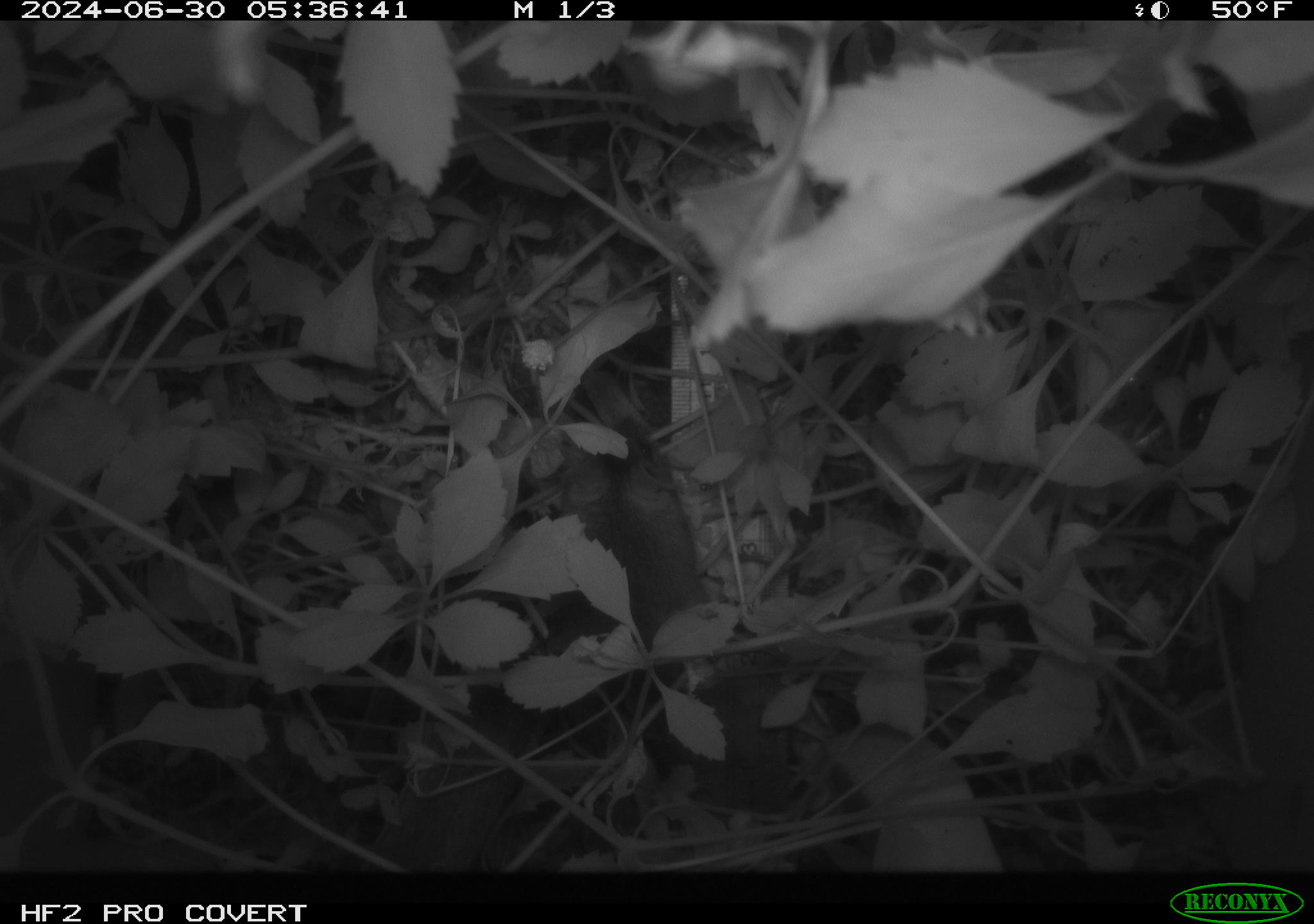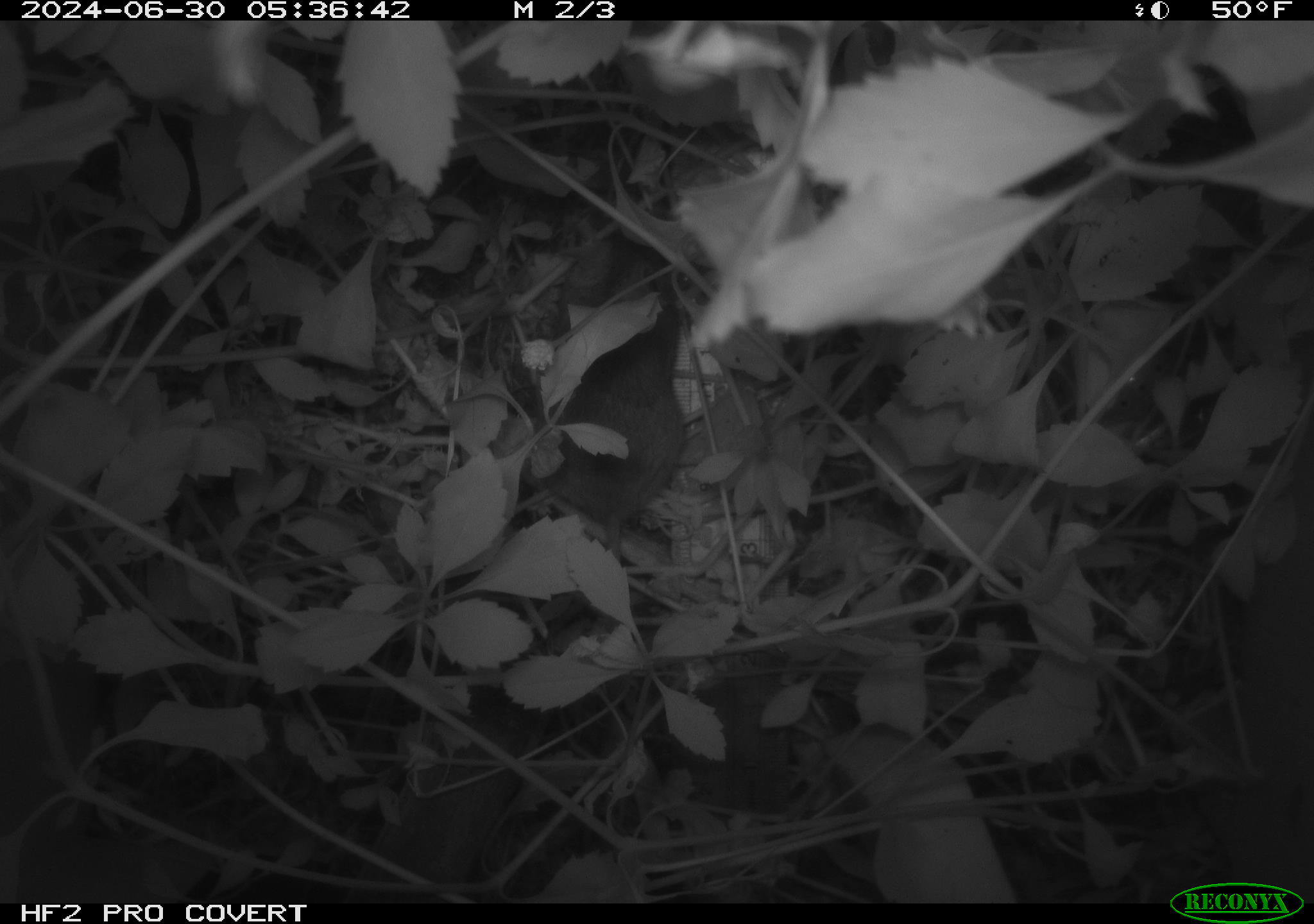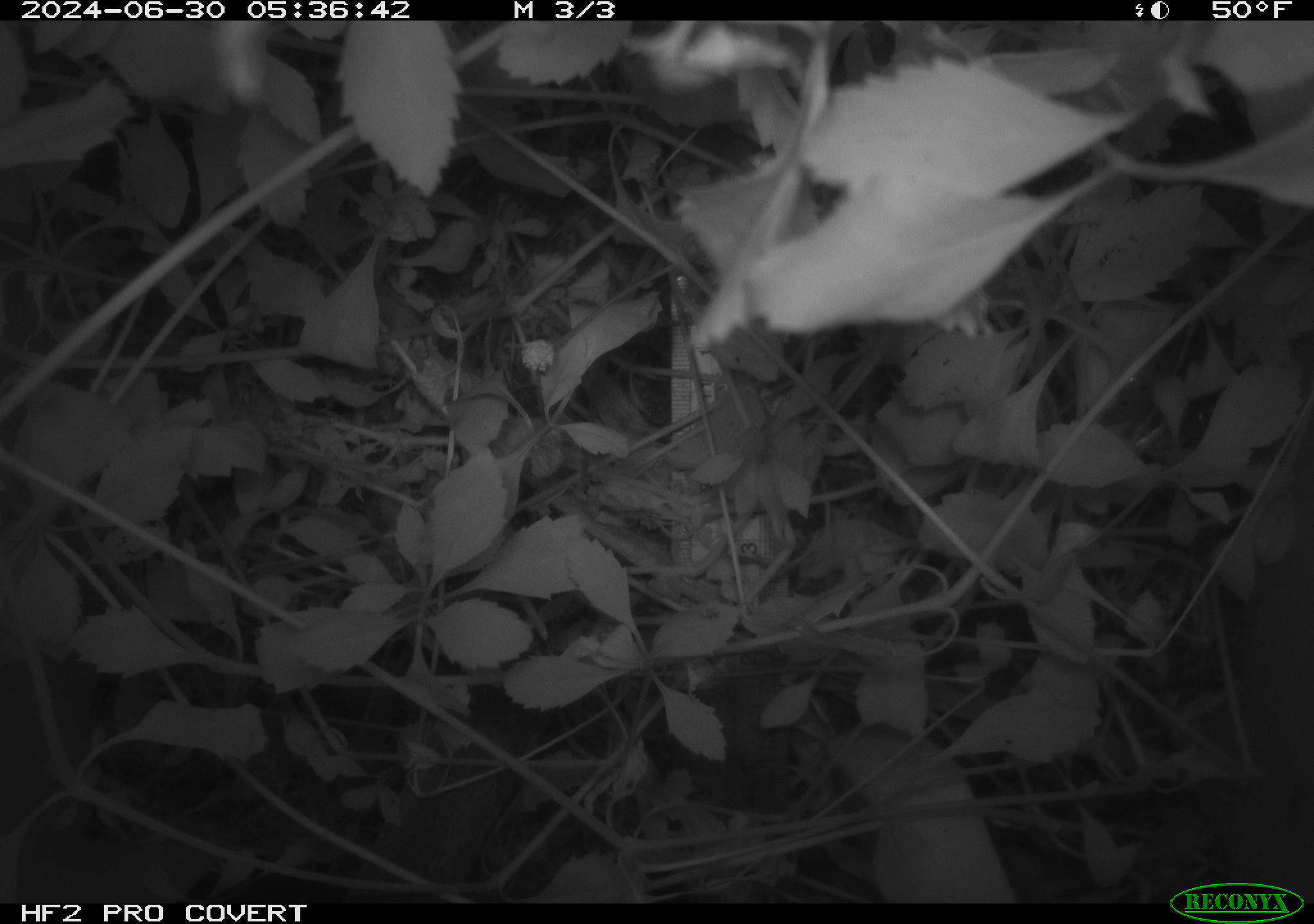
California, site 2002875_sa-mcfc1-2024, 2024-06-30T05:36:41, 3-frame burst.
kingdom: Animalia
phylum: Chordata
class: Mammalia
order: Rodentia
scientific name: Rodentia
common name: rodent